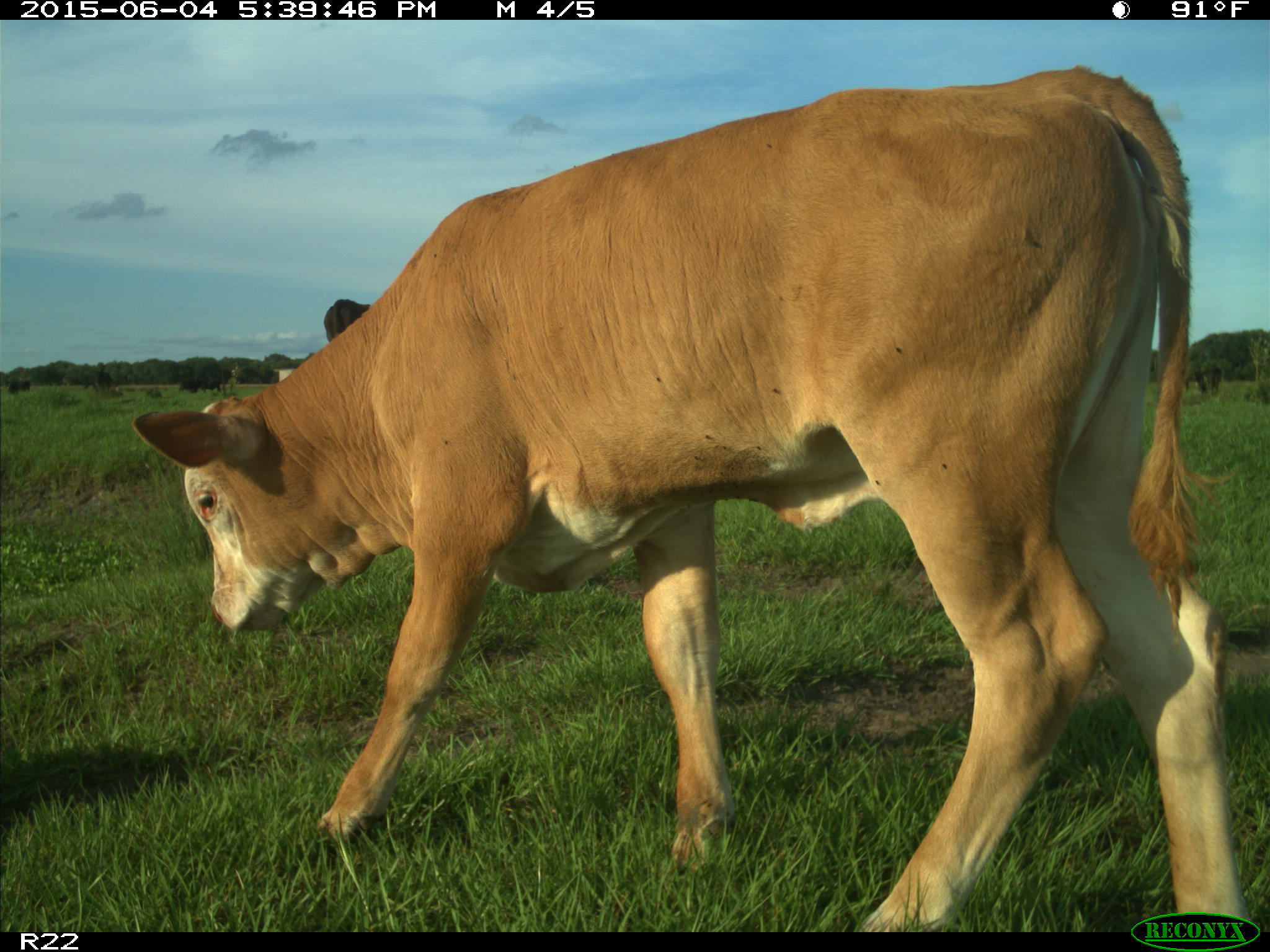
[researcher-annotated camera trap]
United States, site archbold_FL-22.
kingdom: Animalia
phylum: Chordata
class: Mammalia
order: Artiodactyla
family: Bovidae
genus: Bos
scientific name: Bos taurus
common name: domestic cow